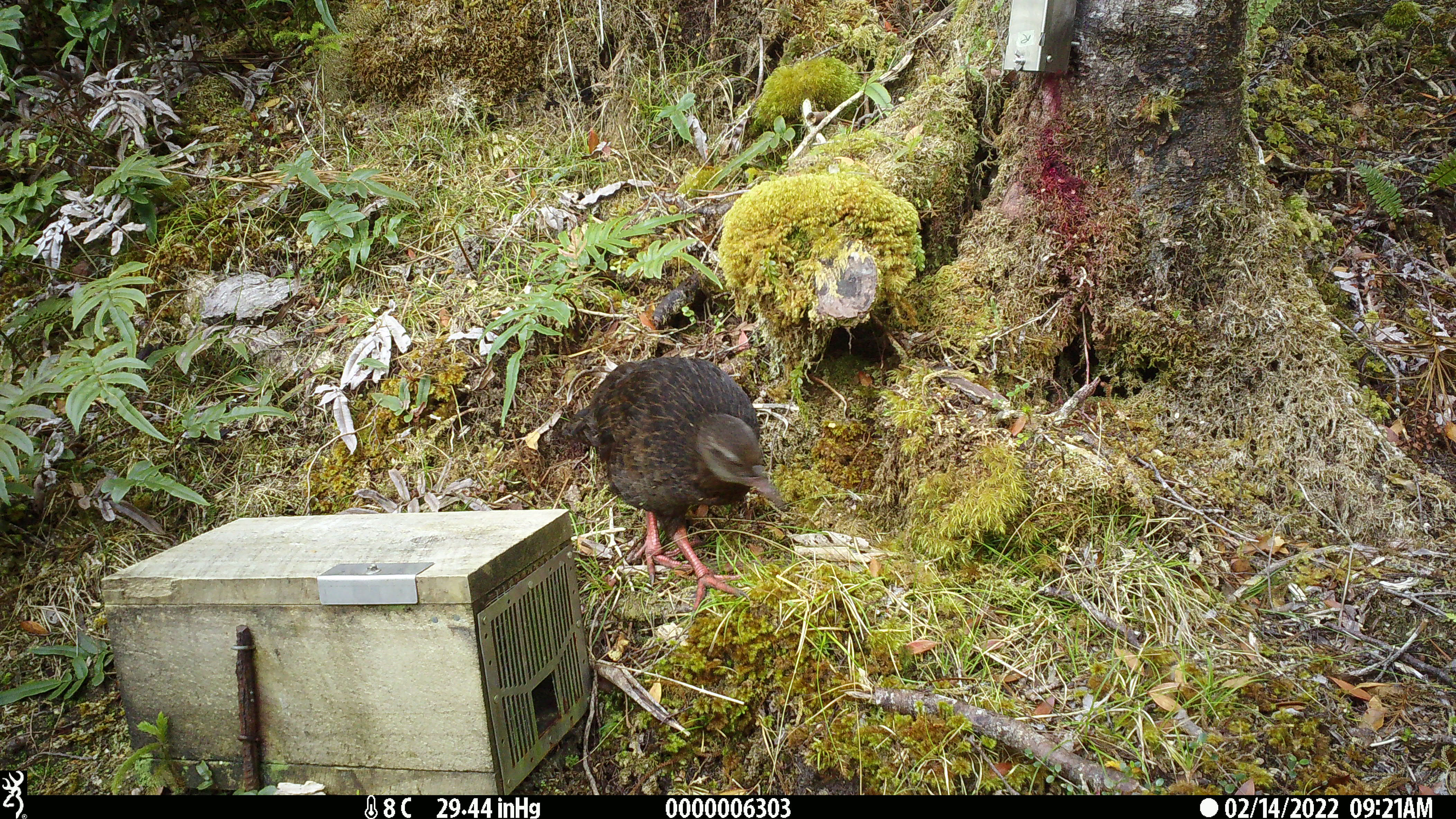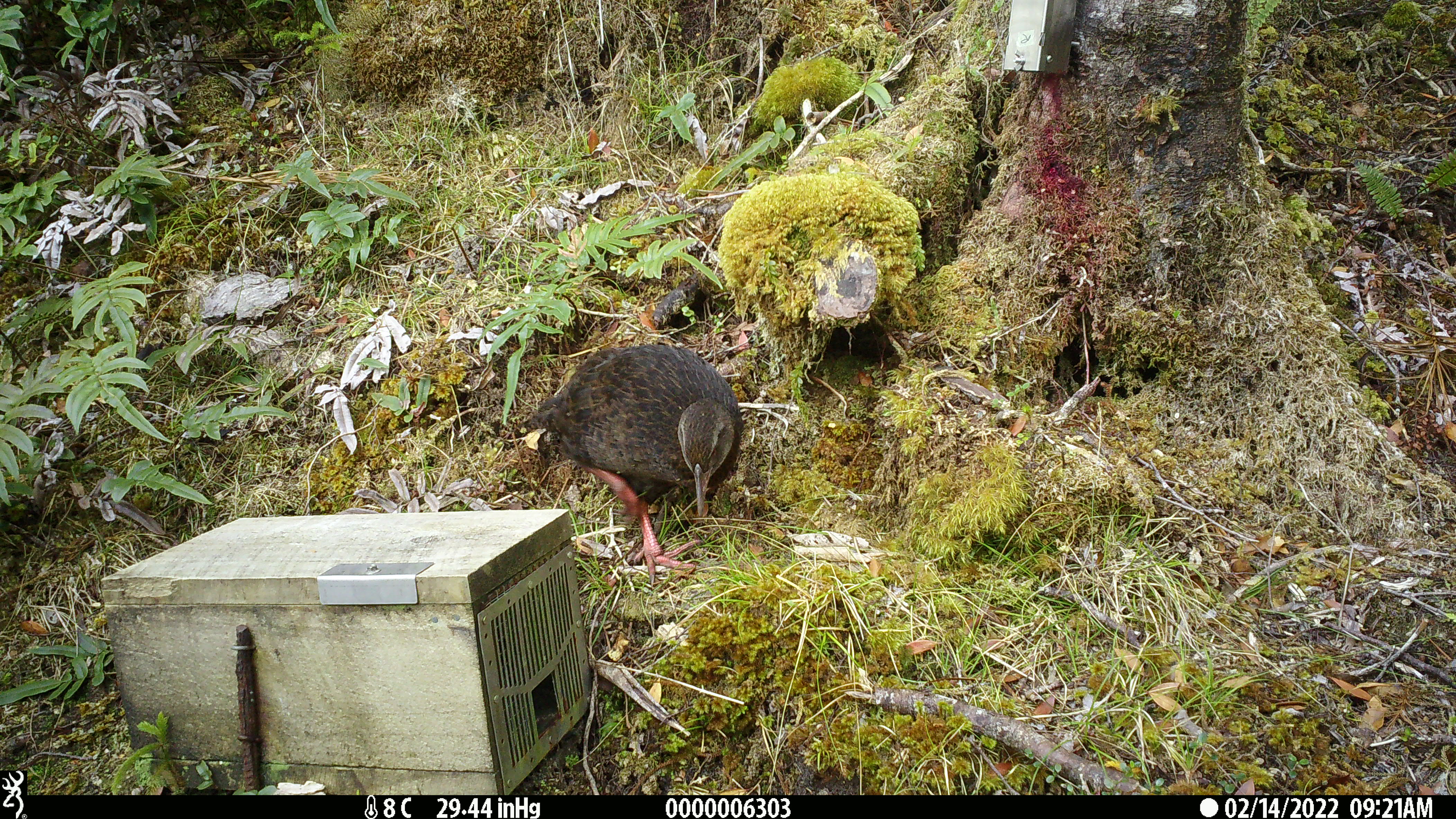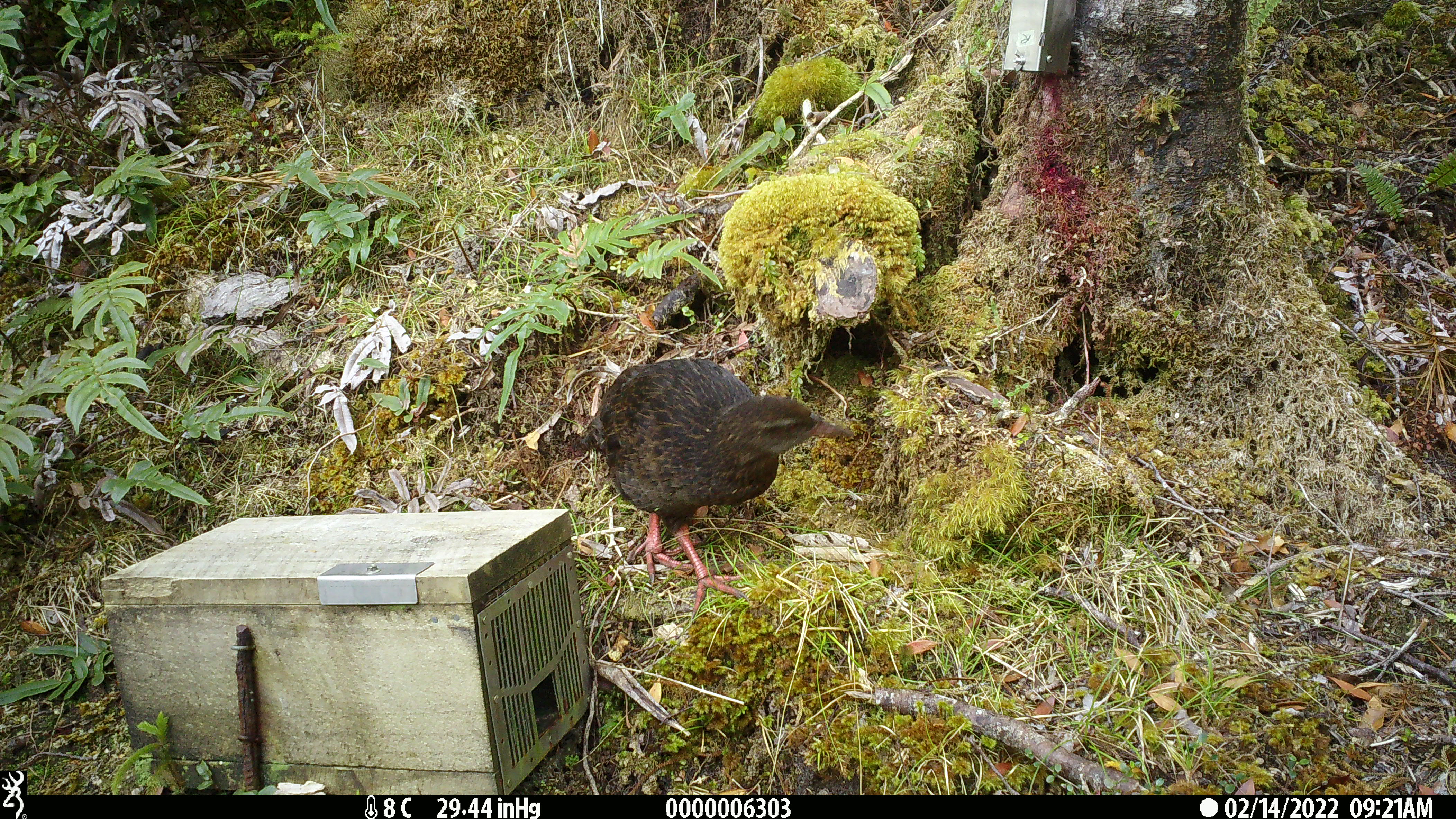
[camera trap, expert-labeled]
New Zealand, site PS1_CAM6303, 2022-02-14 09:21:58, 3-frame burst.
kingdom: Animalia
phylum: Chordata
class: Aves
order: Gruiformes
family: Rallidae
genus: Gallirallus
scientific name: Gallirallus australis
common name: weka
Weka (Gallirallus australis).